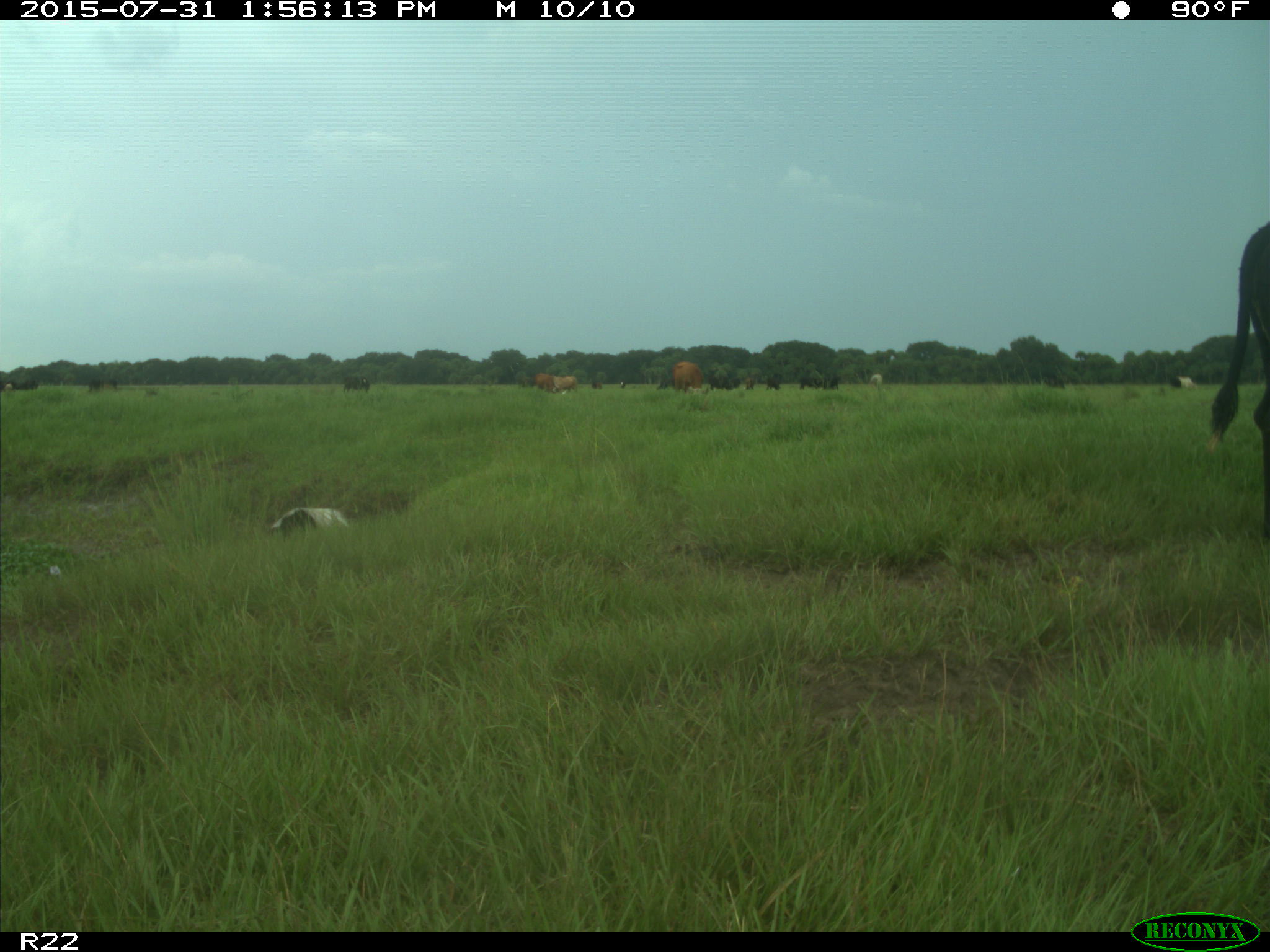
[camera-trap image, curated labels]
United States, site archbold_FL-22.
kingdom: Animalia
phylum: Chordata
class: Mammalia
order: Artiodactyla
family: Bovidae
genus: Bos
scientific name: Bos taurus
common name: domestic cow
Bos taurus (domestic cow).